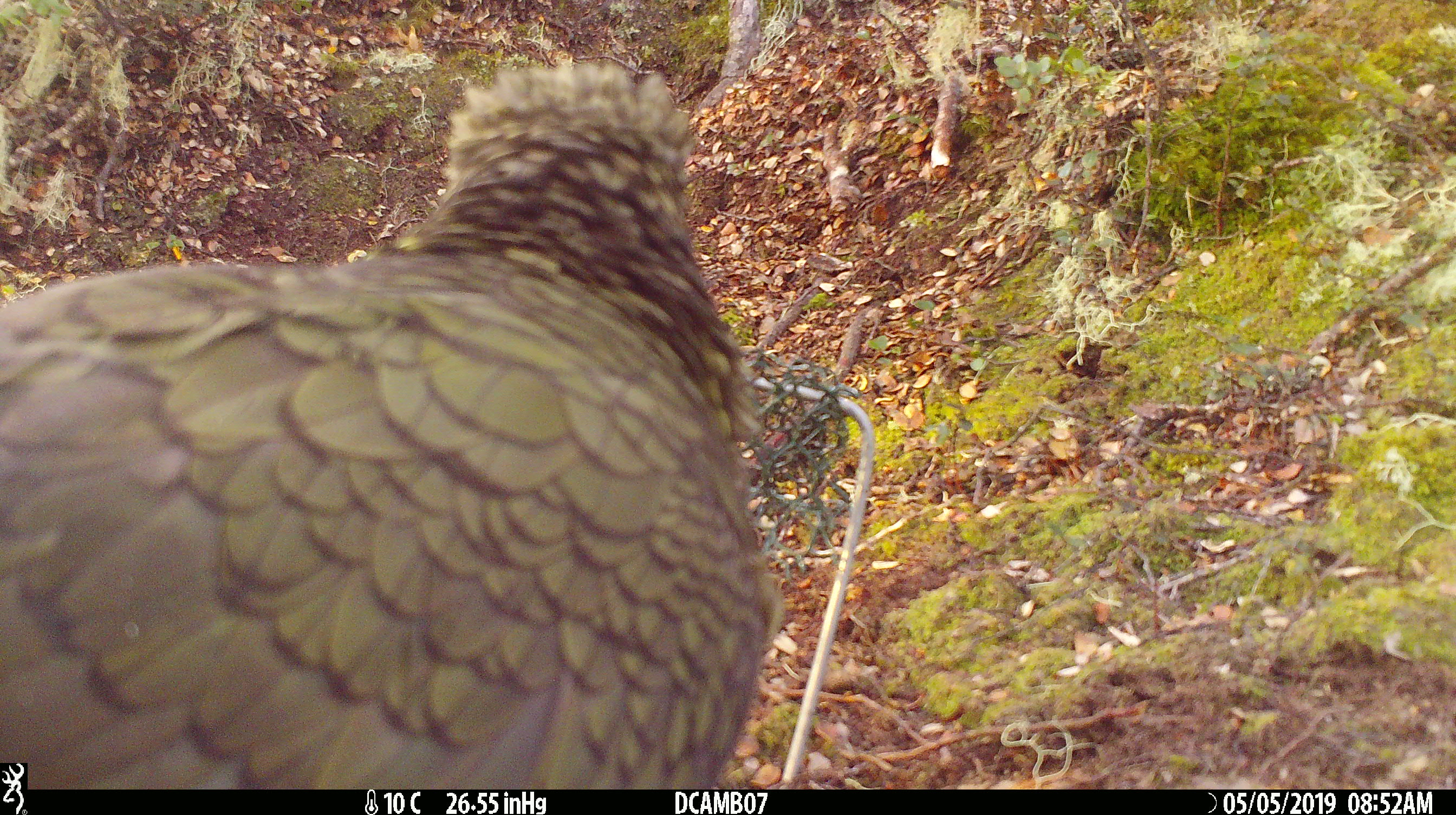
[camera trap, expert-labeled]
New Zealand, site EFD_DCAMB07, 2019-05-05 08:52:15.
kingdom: Animalia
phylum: Chordata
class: Aves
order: Psittaciformes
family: Strigopidae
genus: Nestor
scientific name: Nestor notabilis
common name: kea